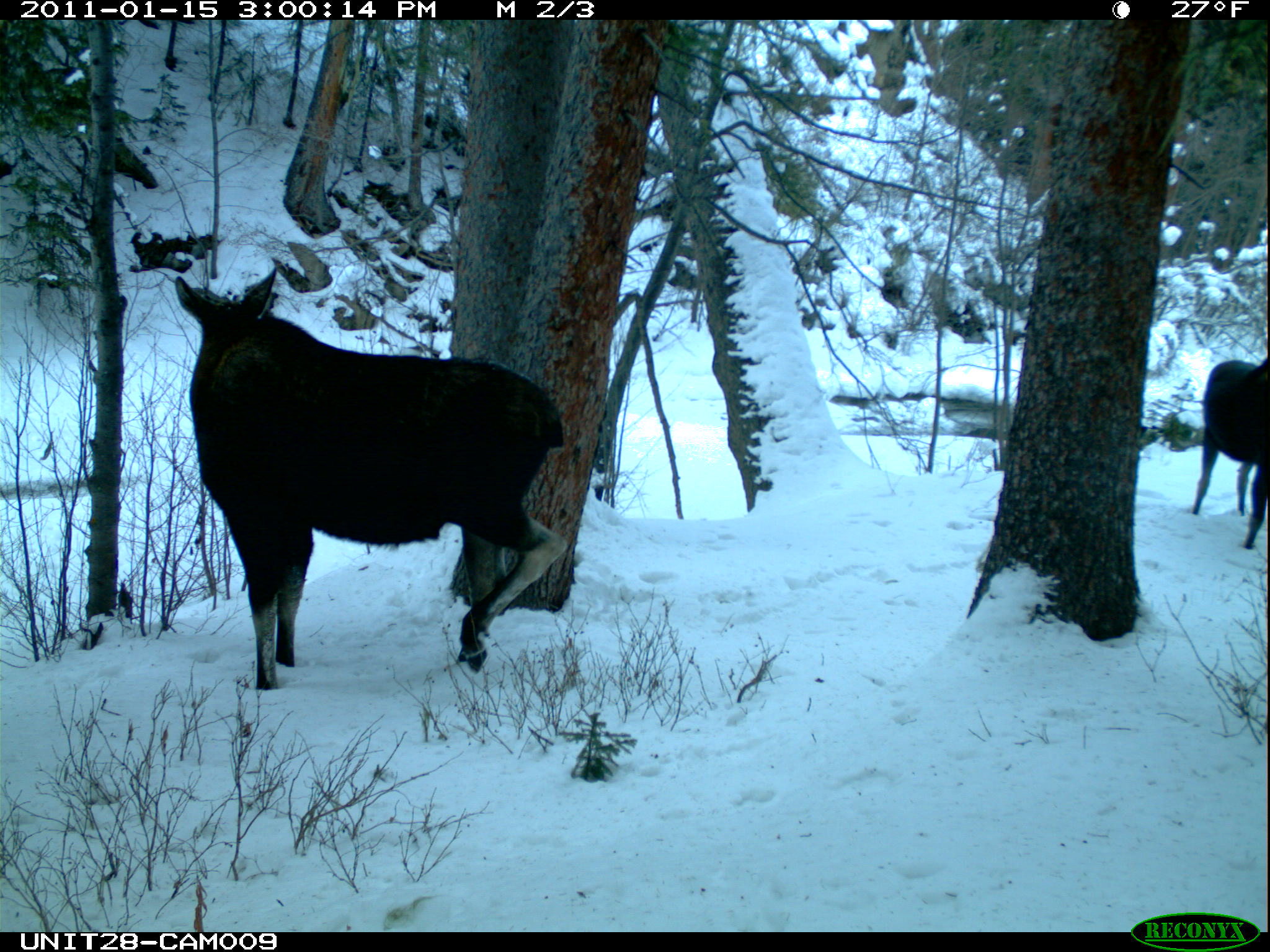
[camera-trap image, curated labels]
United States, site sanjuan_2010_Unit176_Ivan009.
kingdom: Animalia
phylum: Chordata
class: Mammalia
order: Artiodactyla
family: Cervidae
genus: Alces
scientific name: Alces alces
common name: moose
Alces alces (moose).